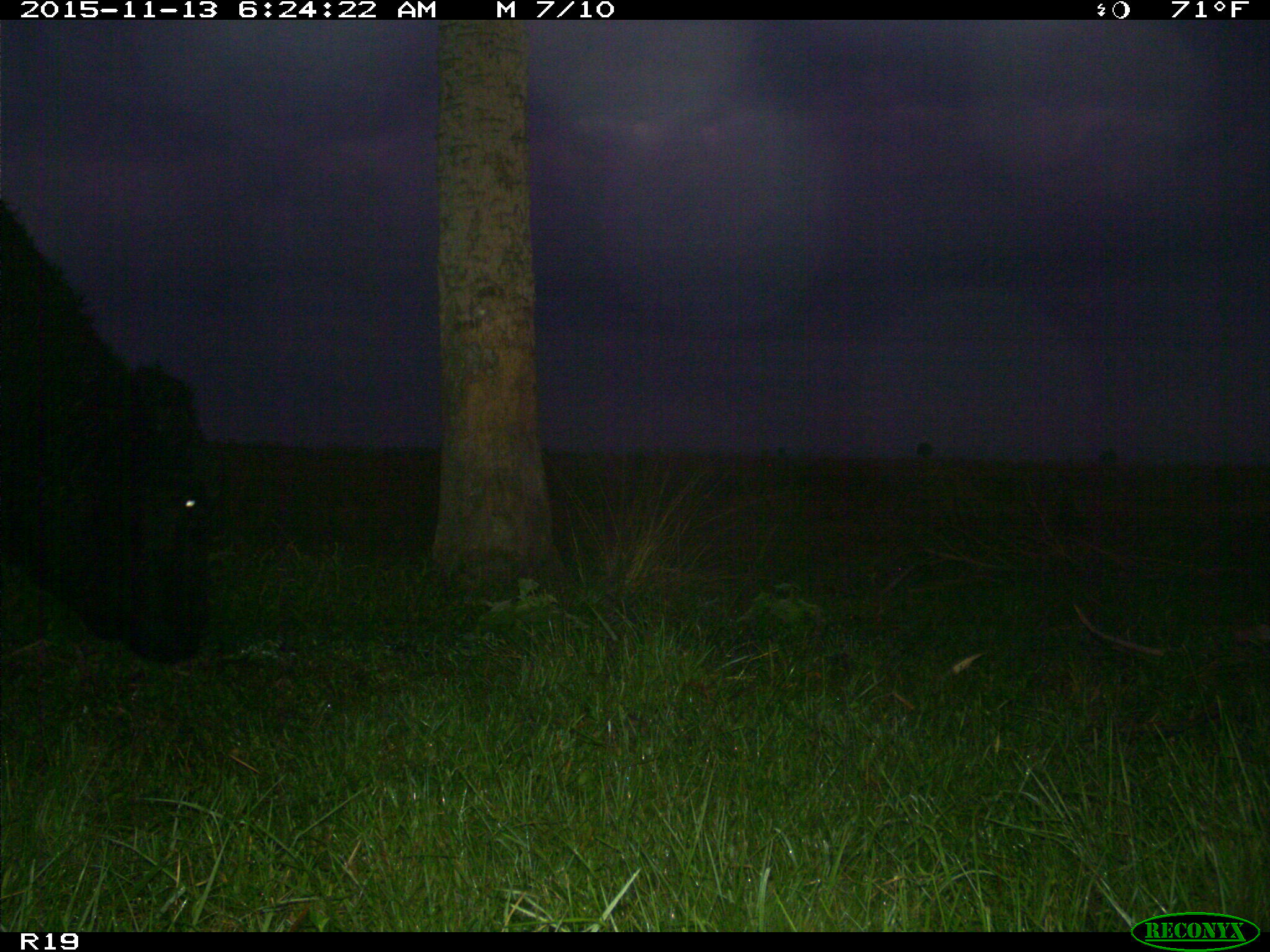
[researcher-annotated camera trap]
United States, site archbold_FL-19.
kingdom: Animalia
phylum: Chordata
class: Mammalia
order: Artiodactyla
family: Bovidae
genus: Bos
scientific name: Bos taurus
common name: domestic cow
Bos taurus (domestic cow).